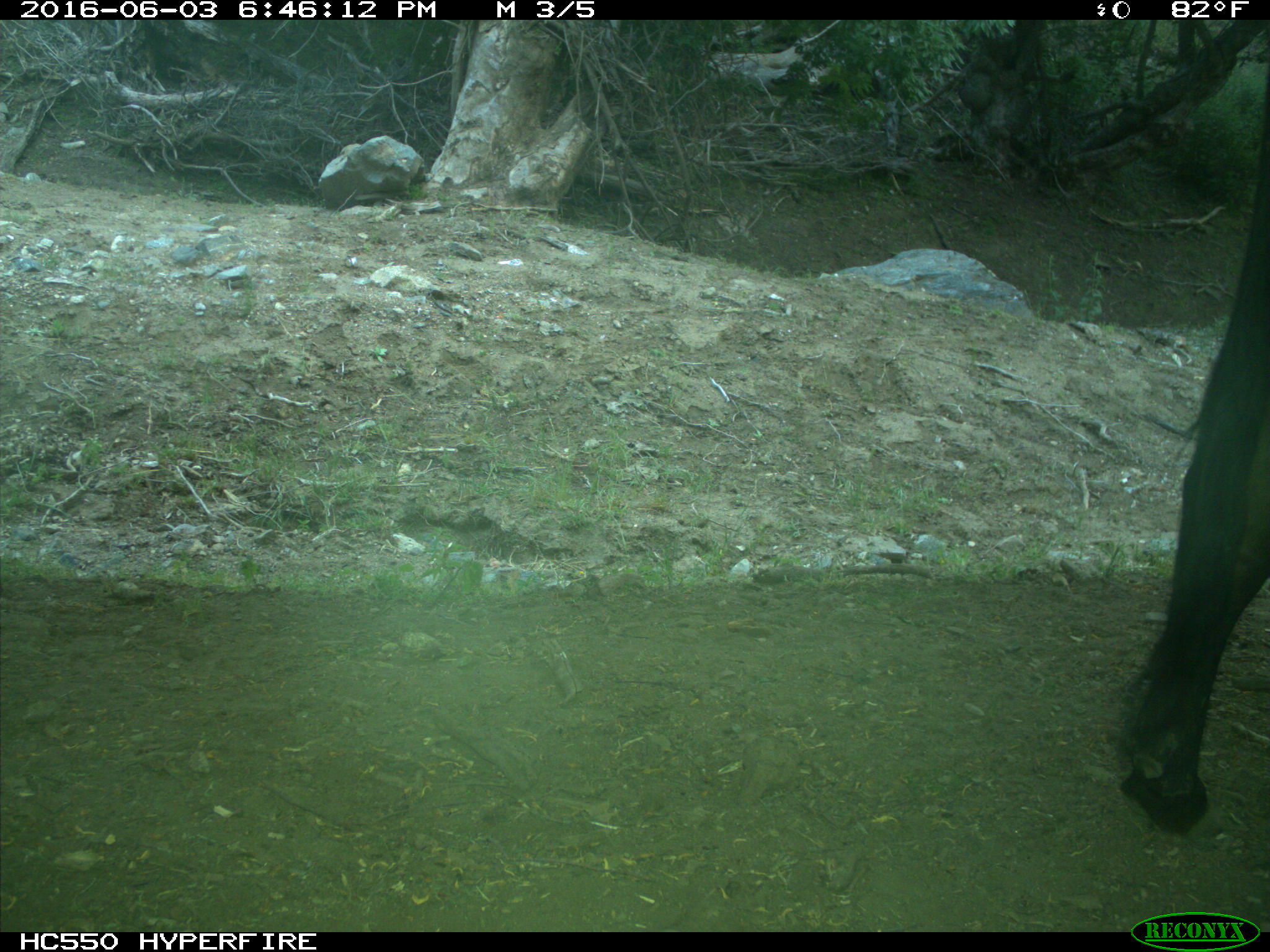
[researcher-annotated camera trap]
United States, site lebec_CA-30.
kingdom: Animalia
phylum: Chordata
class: Mammalia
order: Artiodactyla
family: Bovidae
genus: Bos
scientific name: Bos taurus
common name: domestic cow